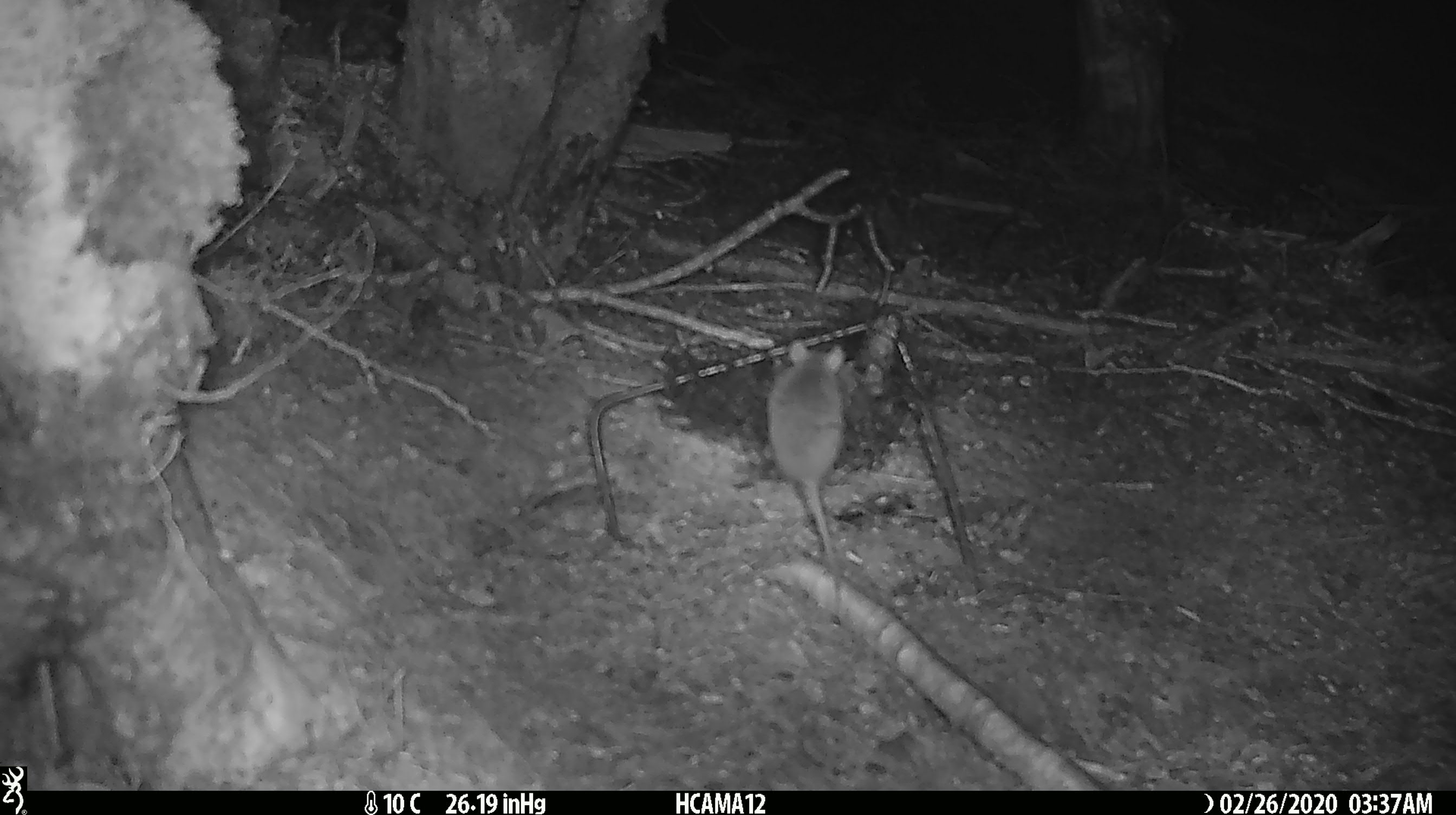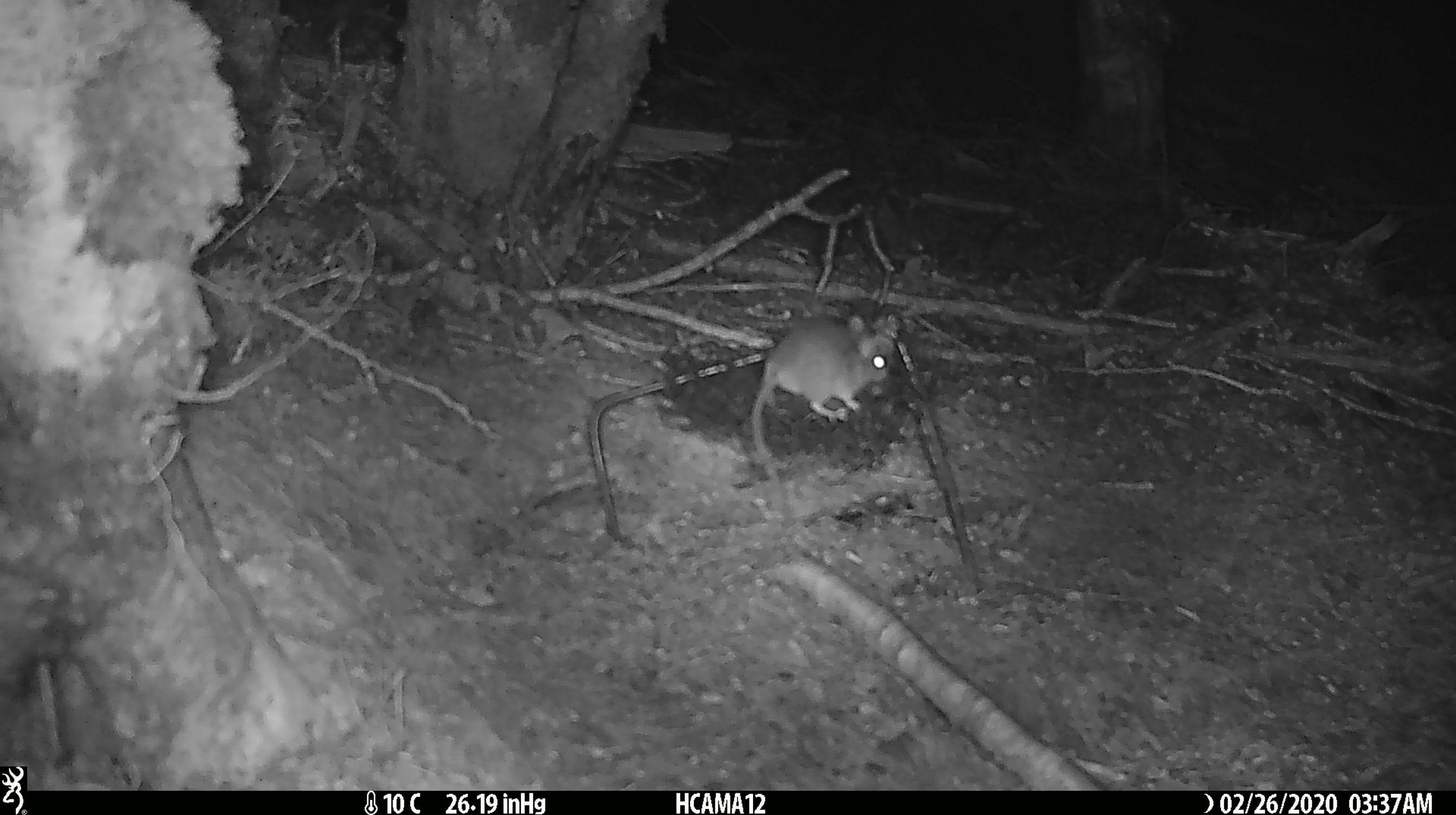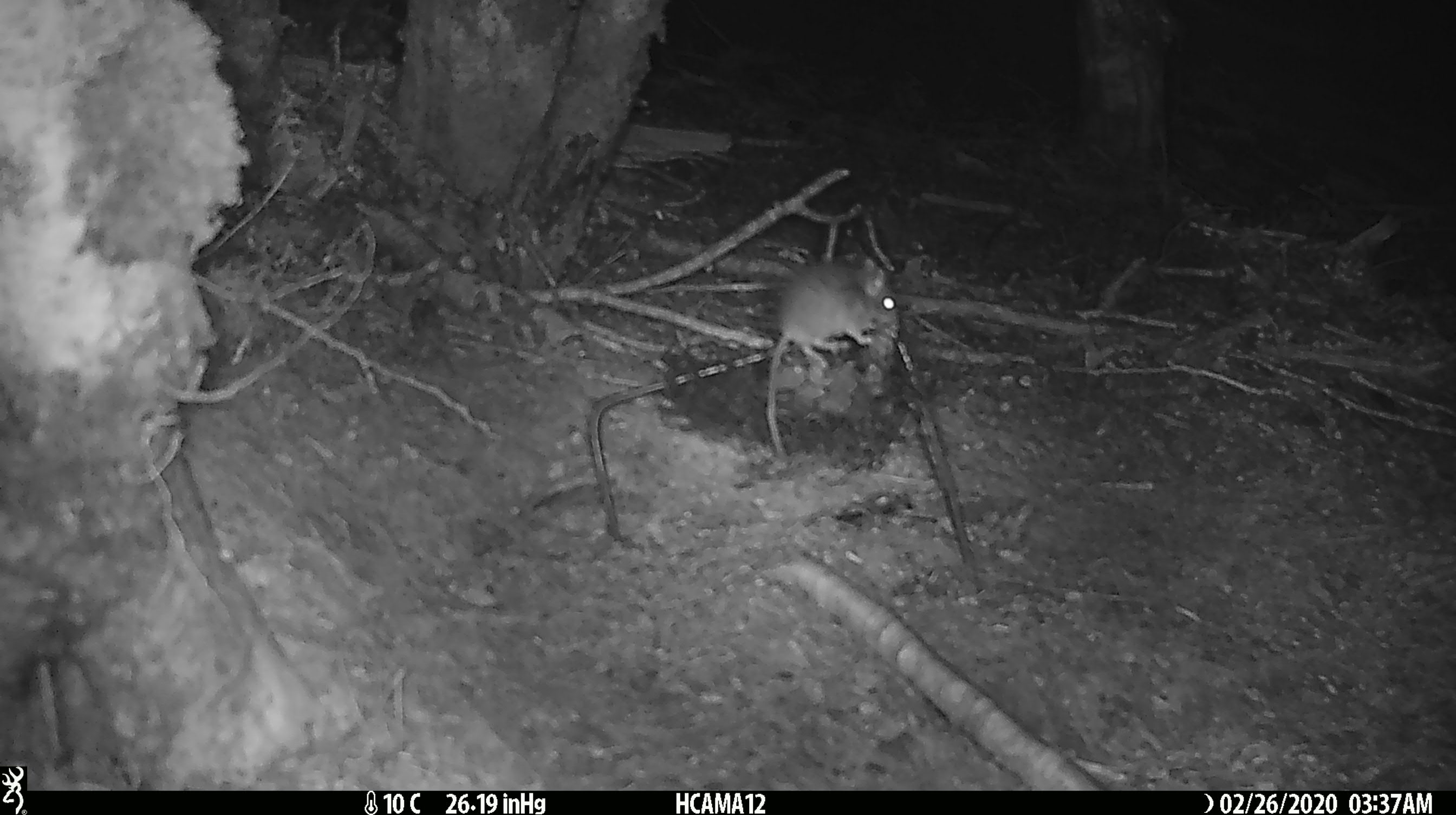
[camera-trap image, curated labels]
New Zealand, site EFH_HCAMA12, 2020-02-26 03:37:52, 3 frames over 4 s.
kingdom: Animalia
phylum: Chordata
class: Mammalia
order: Rodentia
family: Muridae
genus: Mus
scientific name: Mus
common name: mouse